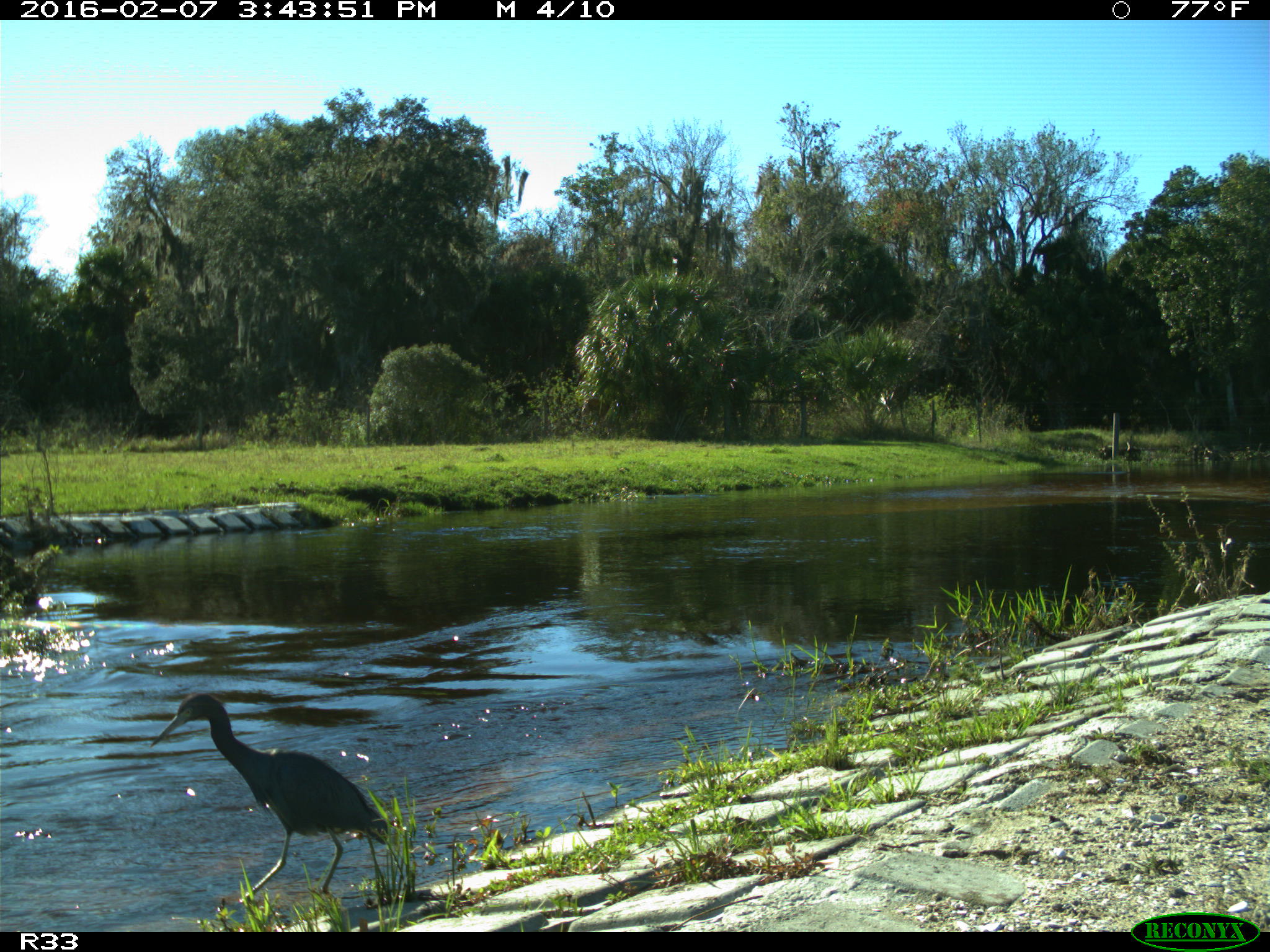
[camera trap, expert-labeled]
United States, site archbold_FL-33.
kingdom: Animalia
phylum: Chordata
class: Aves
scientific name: Aves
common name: birds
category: unidentified bird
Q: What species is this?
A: Unidentified bird (birds) (Aves).